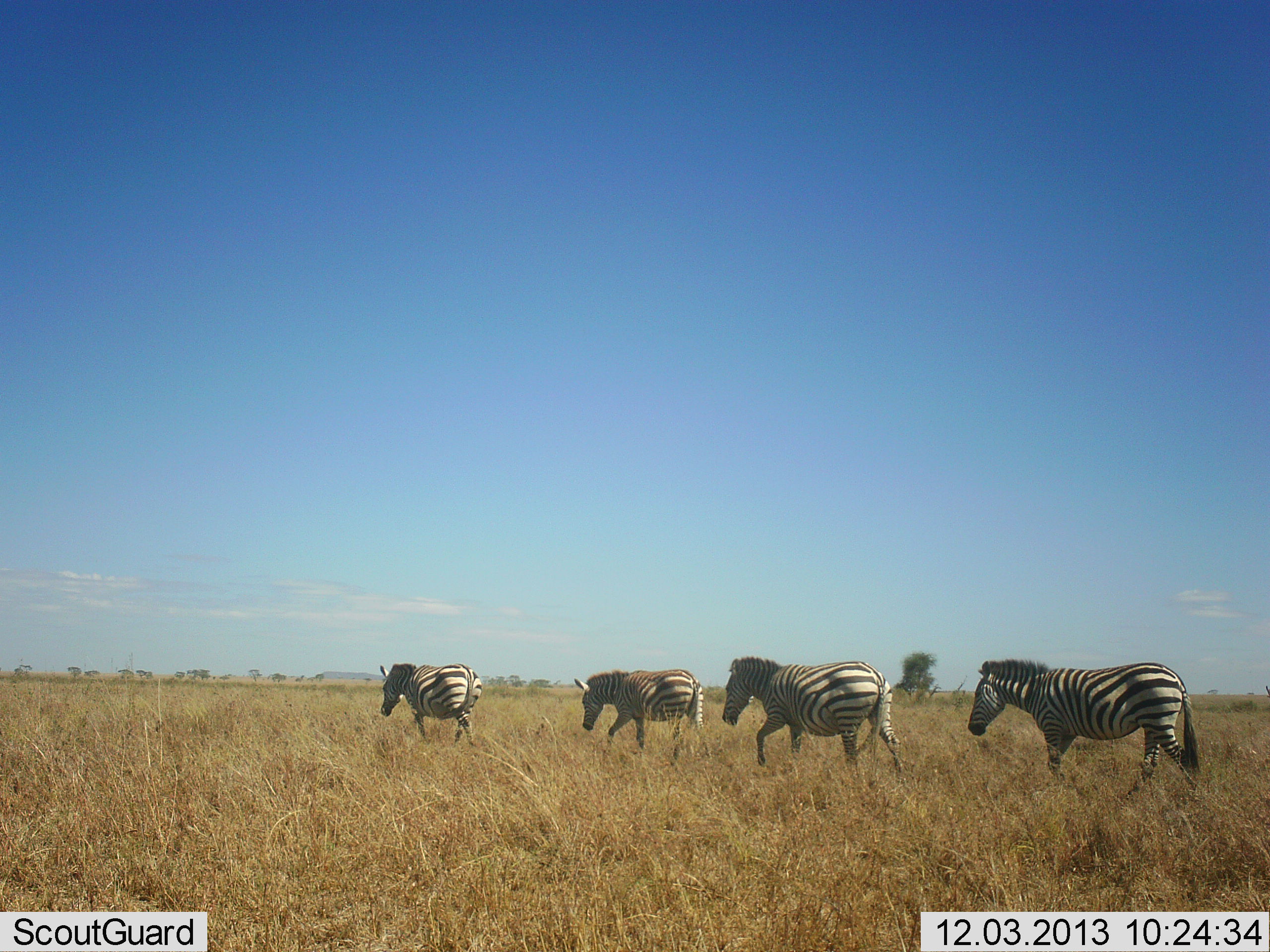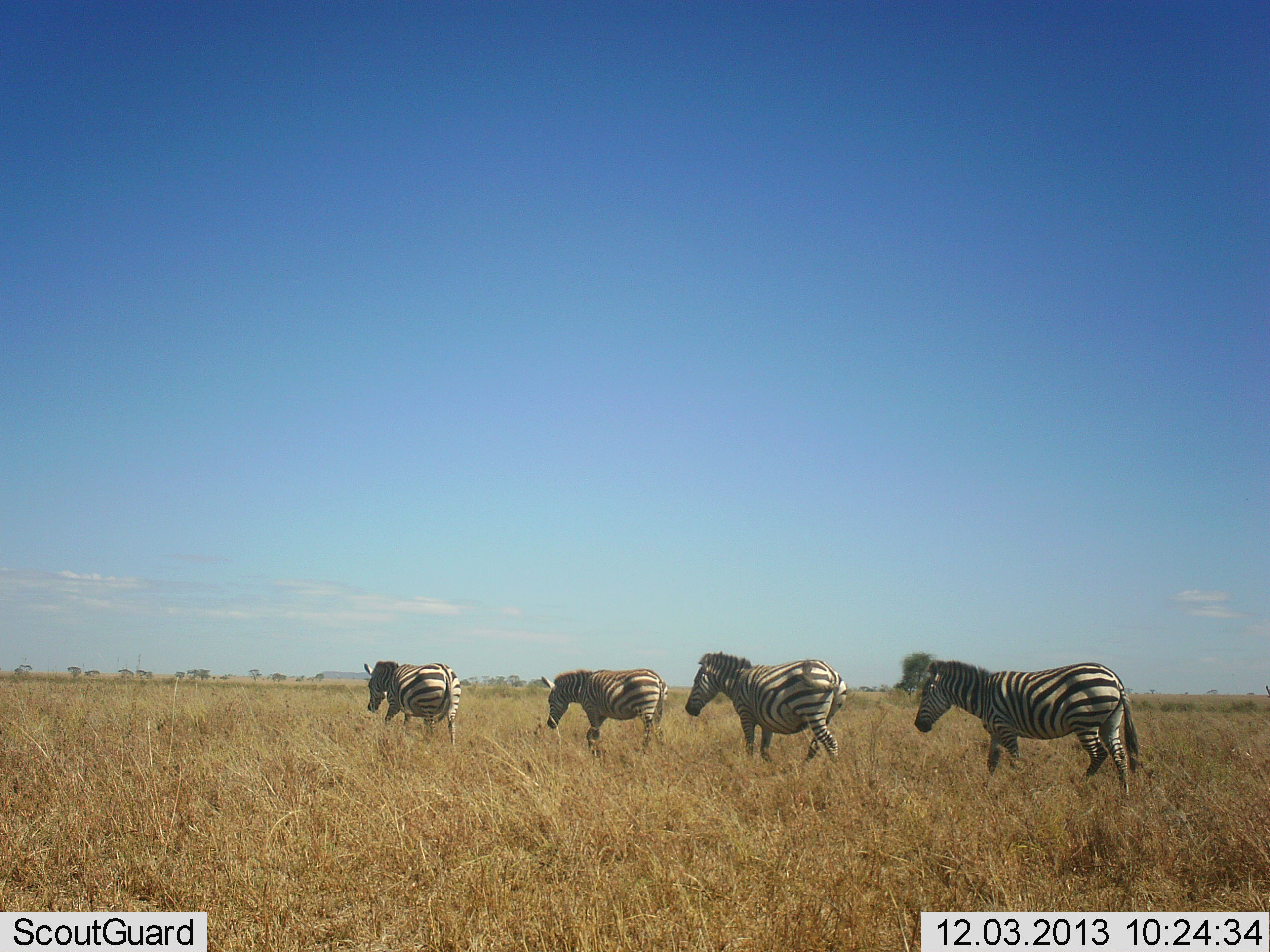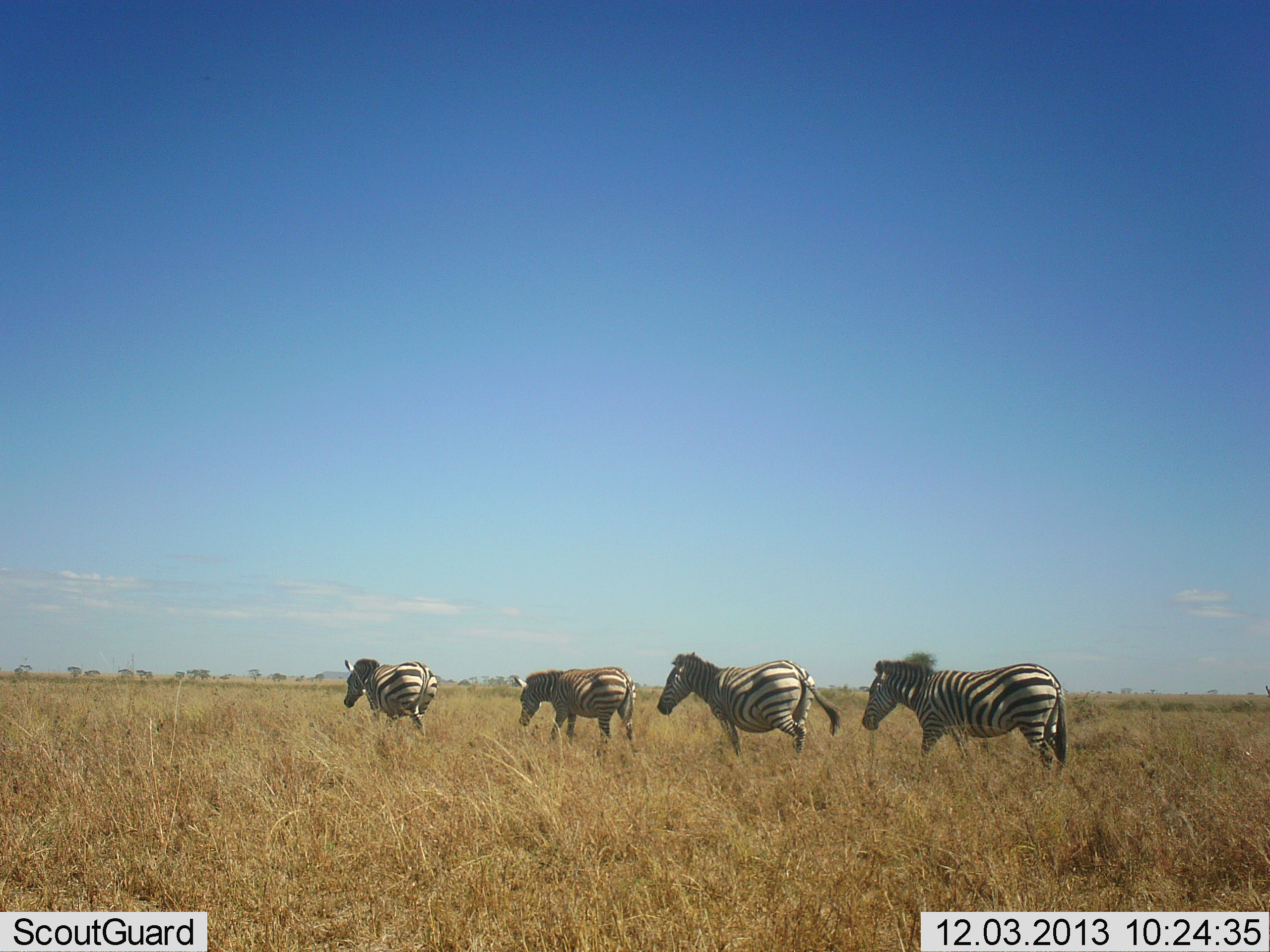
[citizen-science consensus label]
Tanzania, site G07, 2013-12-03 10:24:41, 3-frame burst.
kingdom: Animalia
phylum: Chordata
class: Mammalia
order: Perissodactyla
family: Equidae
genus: Equus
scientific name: Equus quagga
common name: plains zebra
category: zebra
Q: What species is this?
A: Zebra (plains zebra) (Equus quagga).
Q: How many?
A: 4.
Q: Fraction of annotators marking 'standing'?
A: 0%.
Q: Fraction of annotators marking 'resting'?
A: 0%.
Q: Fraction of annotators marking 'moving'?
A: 100%.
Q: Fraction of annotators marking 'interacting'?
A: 0%.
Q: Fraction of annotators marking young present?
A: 20%.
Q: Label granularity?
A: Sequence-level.